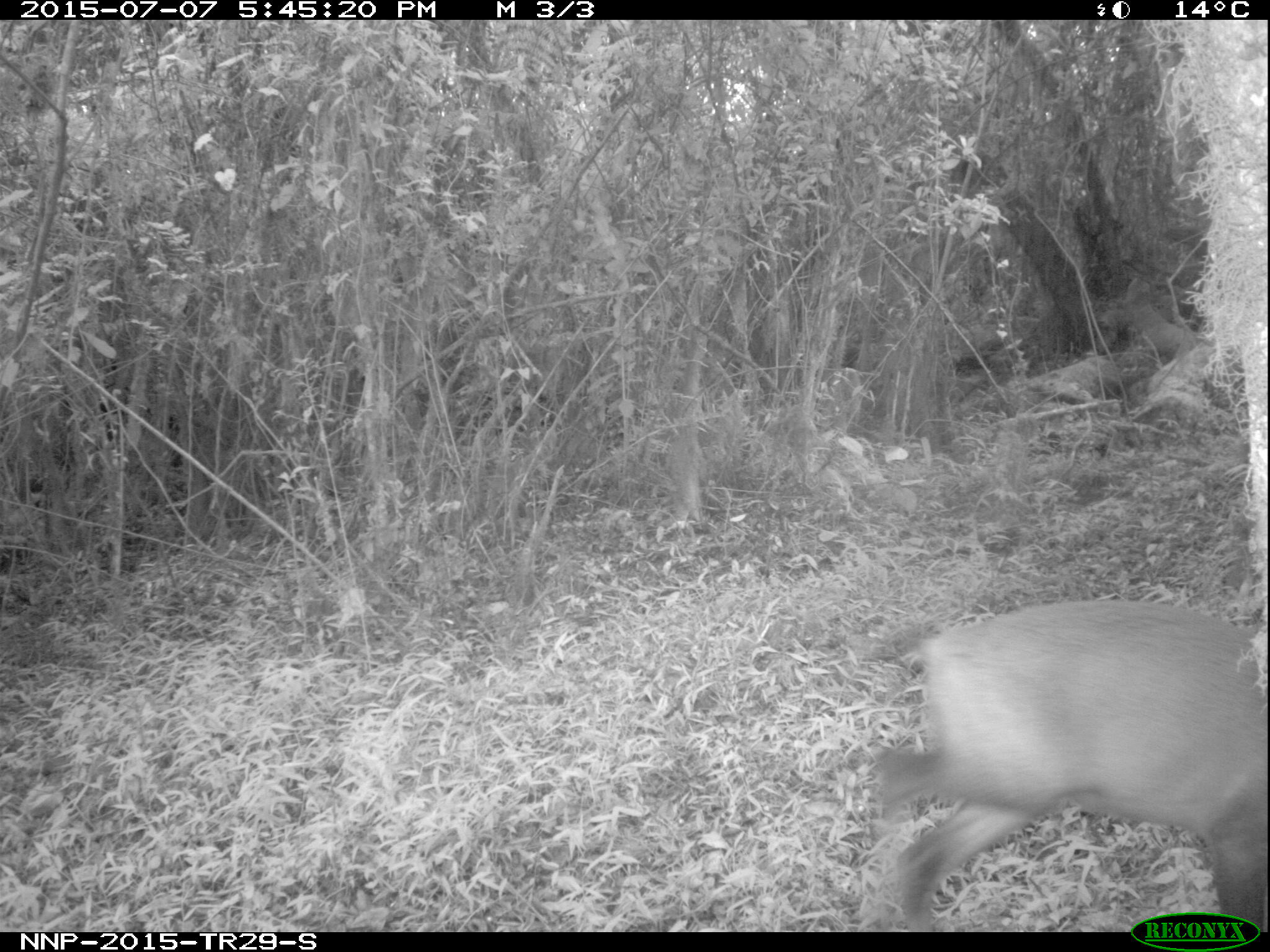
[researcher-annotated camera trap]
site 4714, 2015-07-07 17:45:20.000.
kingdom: Animalia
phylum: Chordata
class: Mammalia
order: Artiodactyla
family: Bovidae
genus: Cephalophus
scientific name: Cephalophus nigrifrons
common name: black-fronted duiker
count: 1